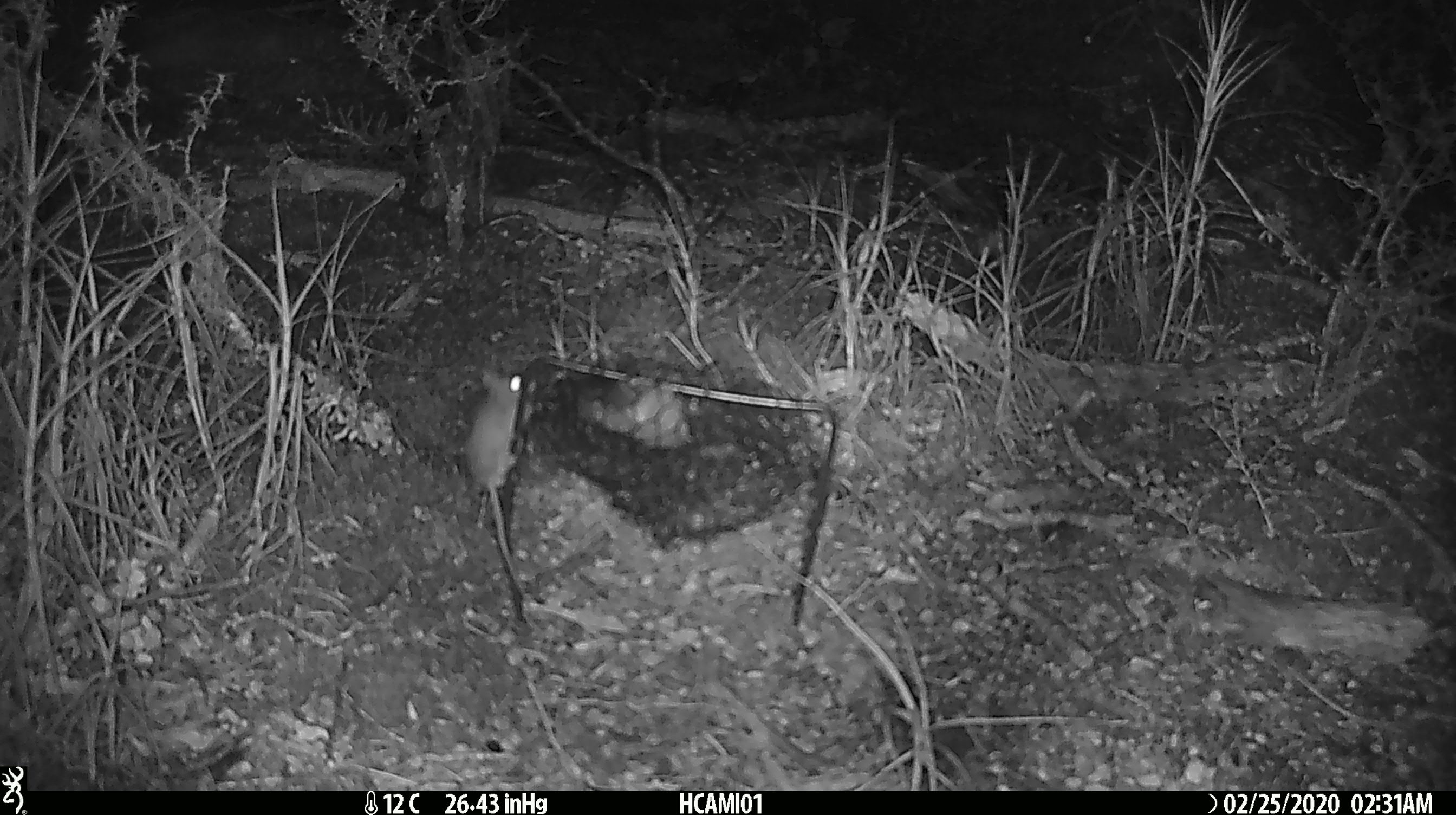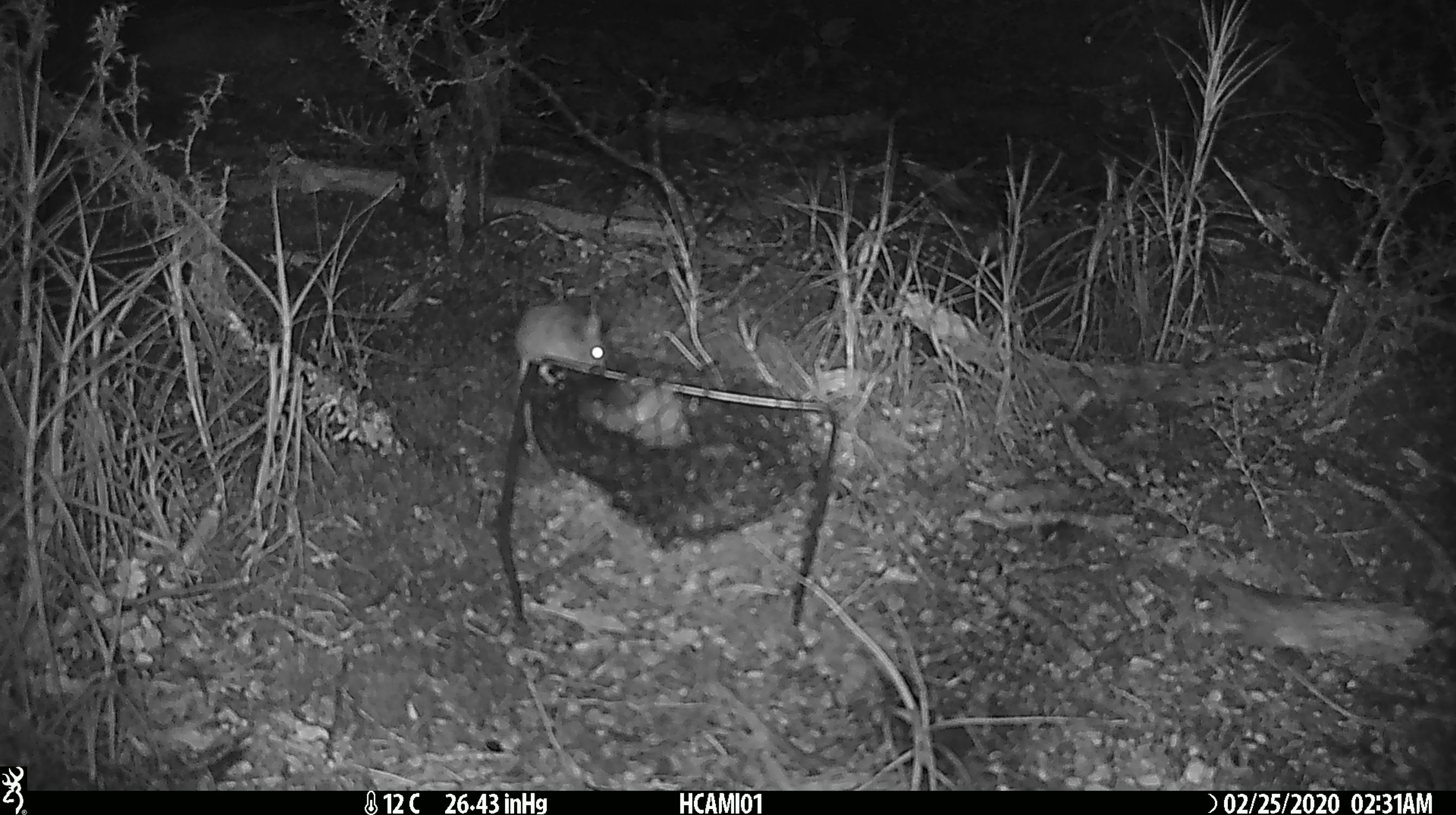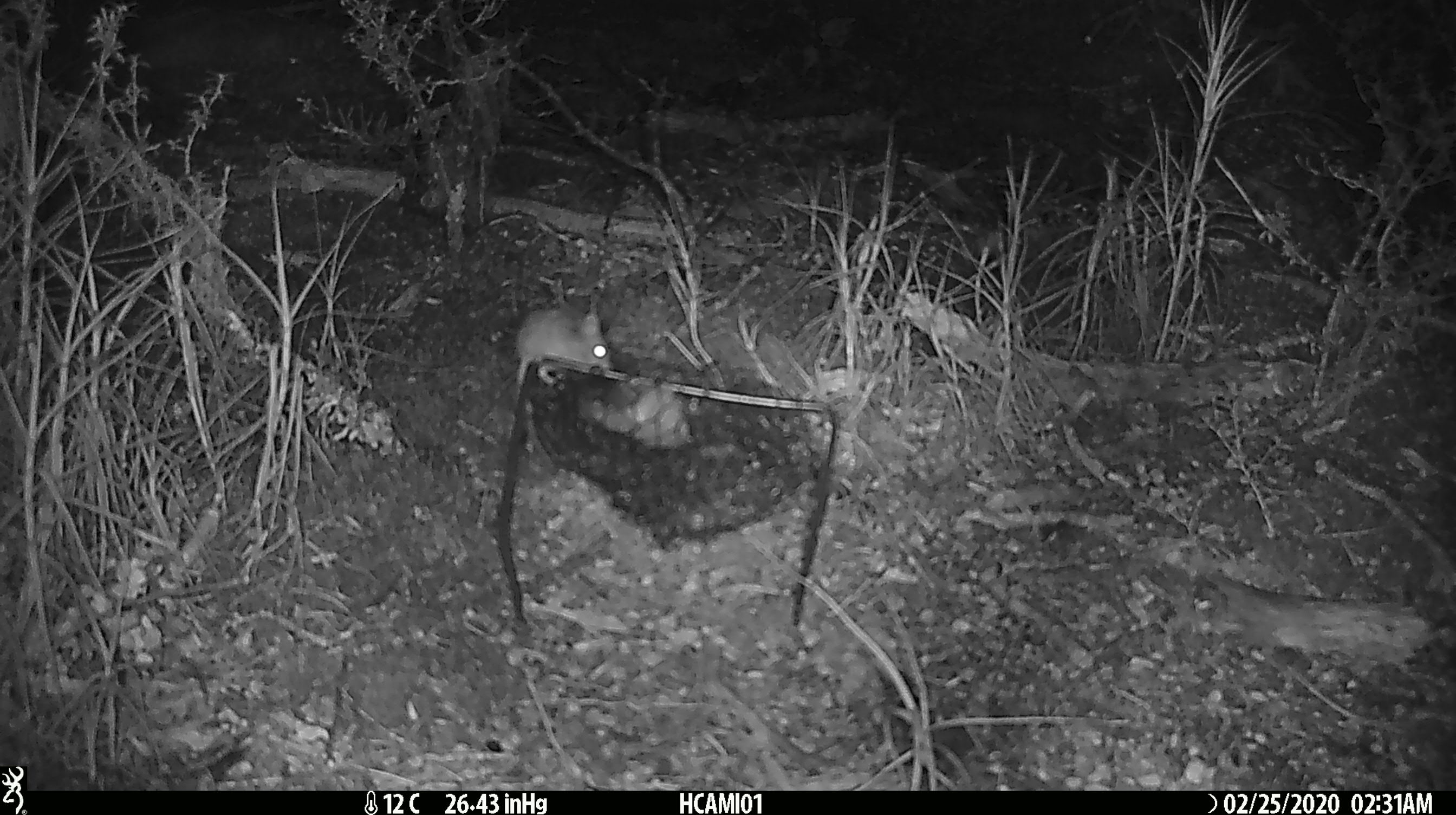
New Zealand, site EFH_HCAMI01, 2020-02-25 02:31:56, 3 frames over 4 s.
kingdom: Animalia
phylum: Chordata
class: Mammalia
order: Rodentia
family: Muridae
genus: Mus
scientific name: Mus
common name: mouse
Mouse (Mus).